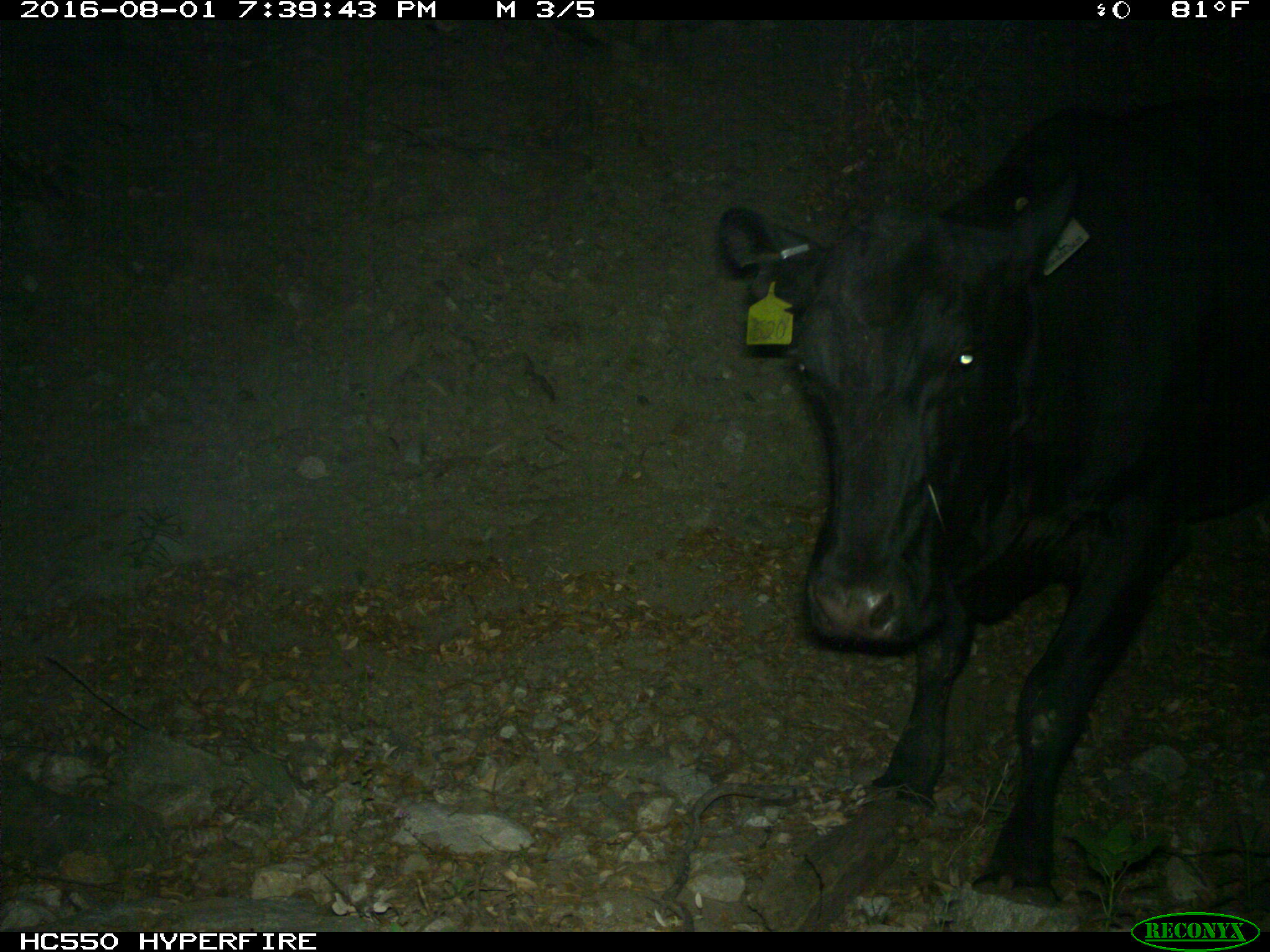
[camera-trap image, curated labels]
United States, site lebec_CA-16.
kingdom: Animalia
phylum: Chordata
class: Mammalia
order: Artiodactyla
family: Bovidae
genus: Bos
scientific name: Bos taurus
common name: domestic cow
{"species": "Bos taurus (domestic cow)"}